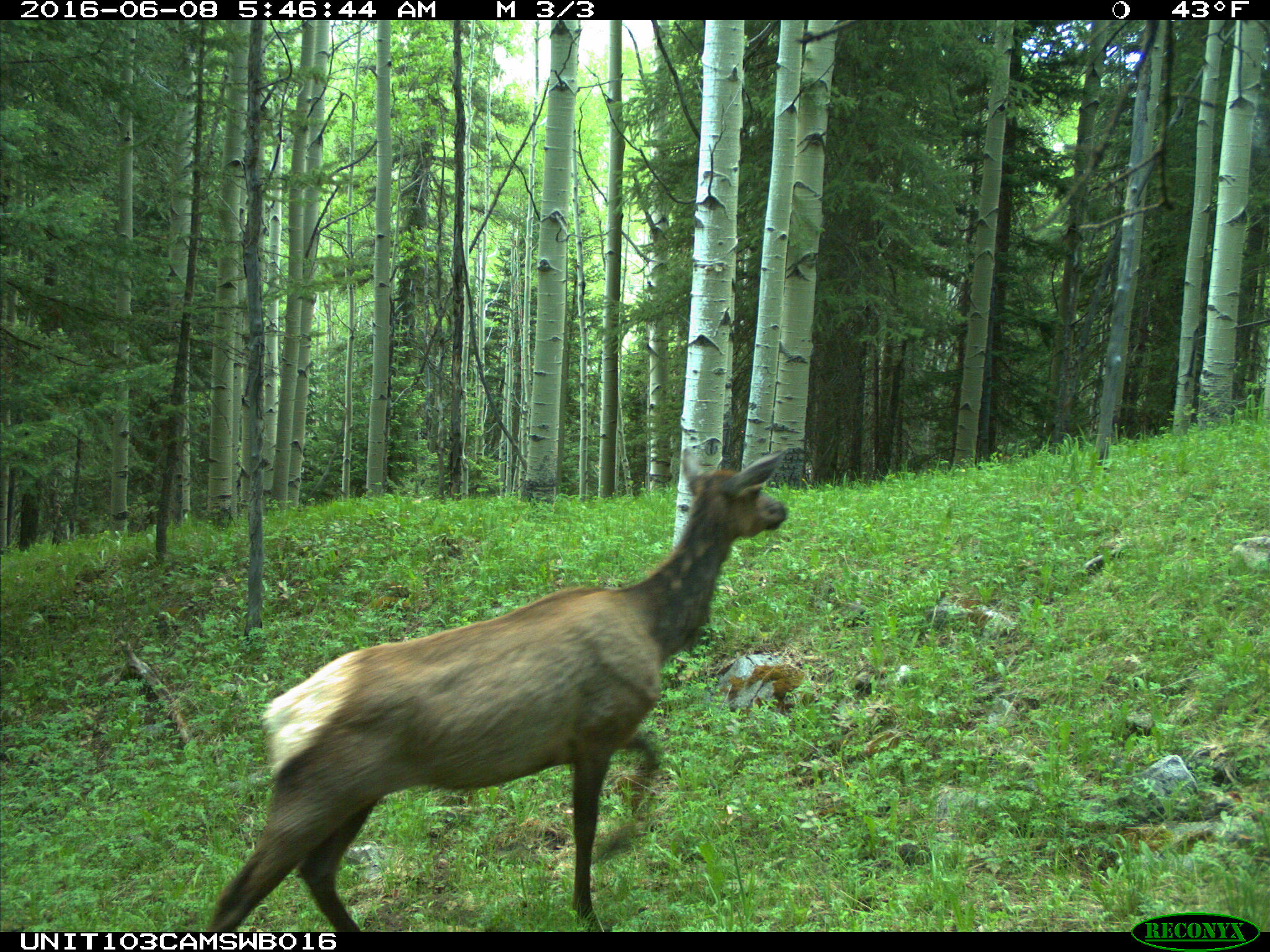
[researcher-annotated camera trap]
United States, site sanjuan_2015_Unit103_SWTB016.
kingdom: Animalia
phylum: Chordata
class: Mammalia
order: Artiodactyla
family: Cervidae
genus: Cervus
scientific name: Cervus elaphus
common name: red deer